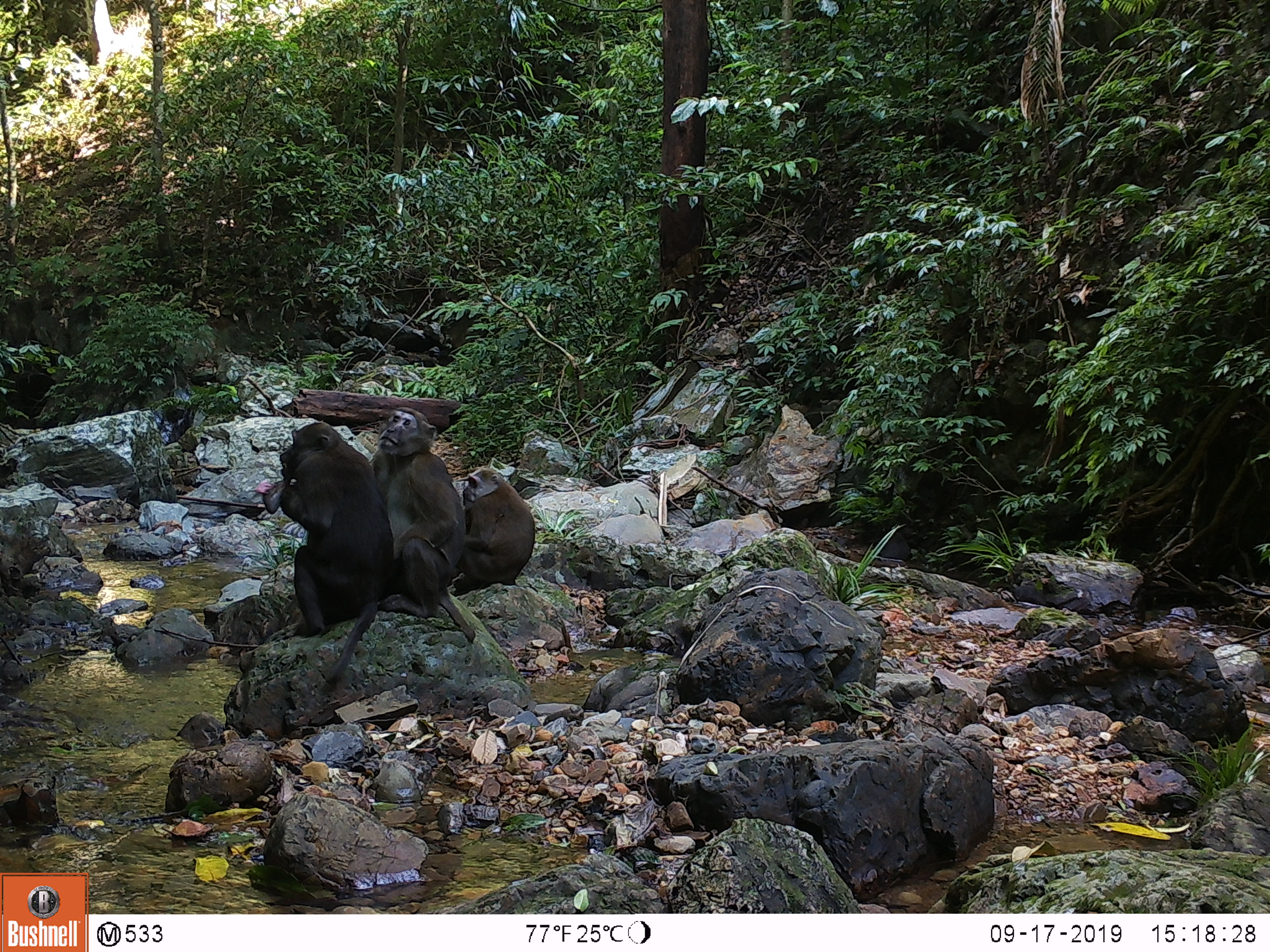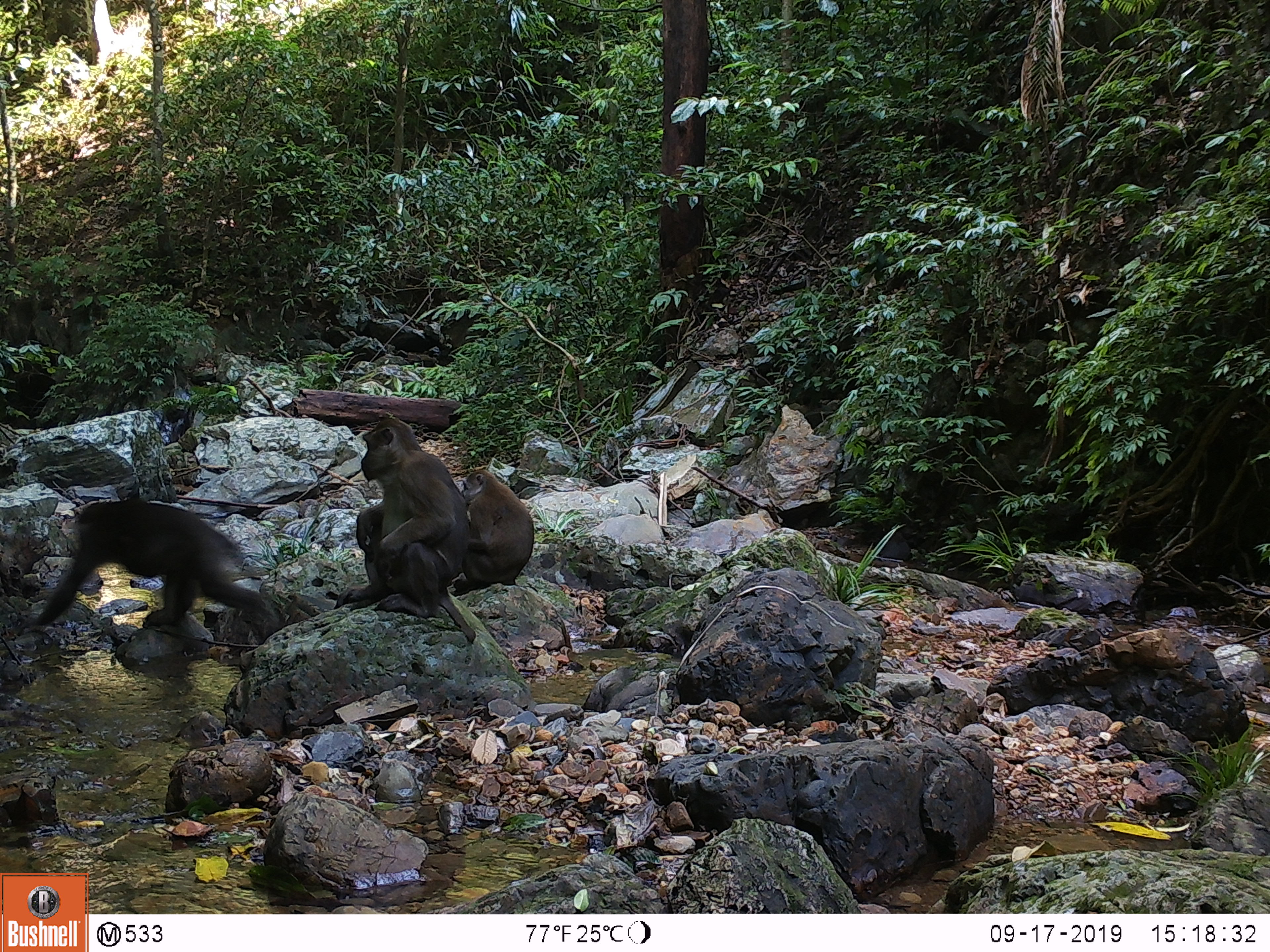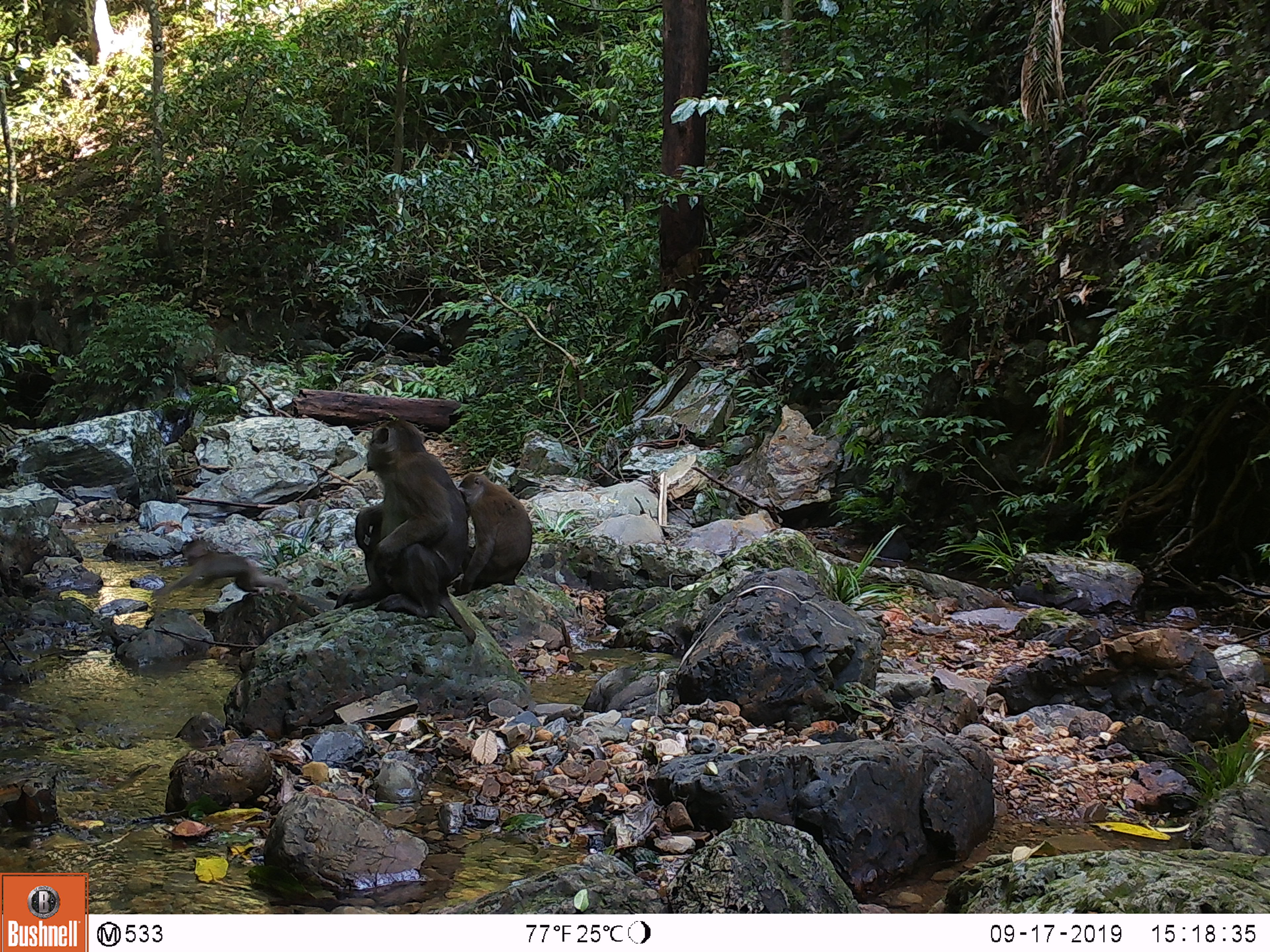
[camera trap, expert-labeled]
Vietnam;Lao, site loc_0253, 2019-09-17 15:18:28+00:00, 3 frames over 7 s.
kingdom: Animalia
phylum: Chordata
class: Mammalia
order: Primates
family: Cercopithecidae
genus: Macaca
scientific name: Macaca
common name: macaques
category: assam or rhesus macaque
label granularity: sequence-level